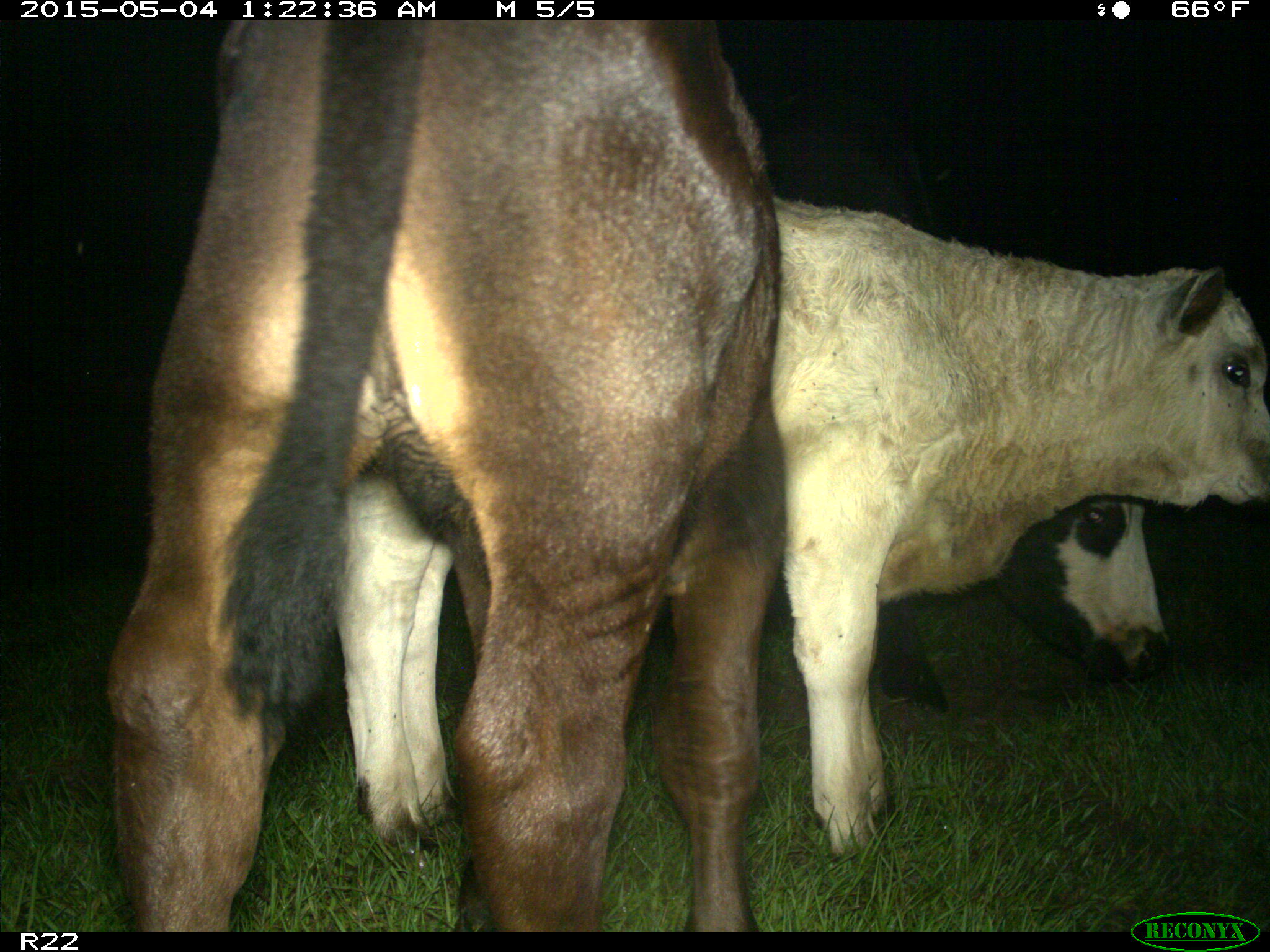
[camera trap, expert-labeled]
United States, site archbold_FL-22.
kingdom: Animalia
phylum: Chordata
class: Mammalia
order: Artiodactyla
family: Bovidae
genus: Bos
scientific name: Bos taurus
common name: domestic cow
Bos taurus (domestic cow).